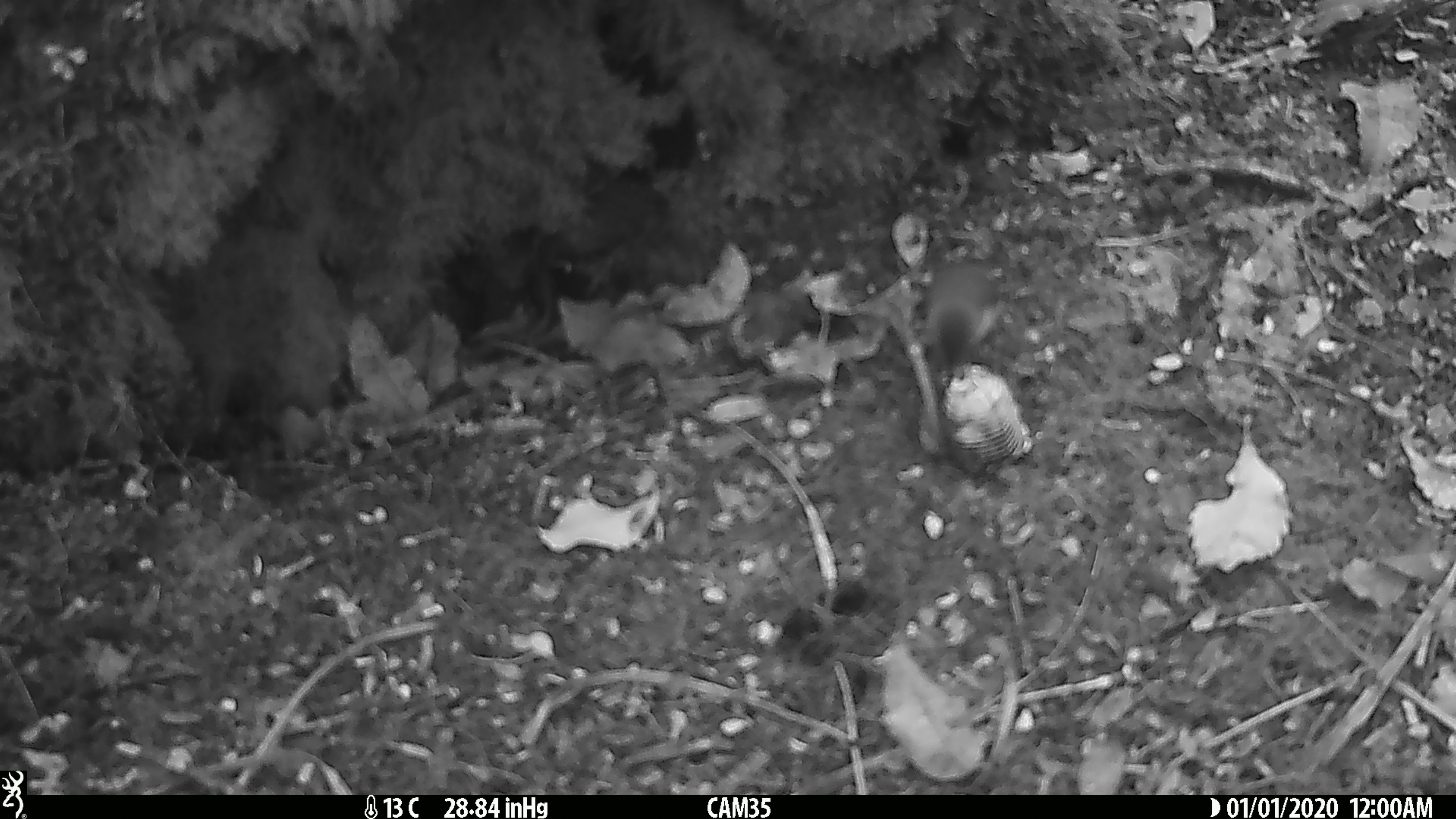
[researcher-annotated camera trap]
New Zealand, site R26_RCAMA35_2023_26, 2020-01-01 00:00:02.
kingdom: Animalia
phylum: Chordata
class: Aves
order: Passeriformes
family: Acanthisittidae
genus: Acanthisitta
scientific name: Acanthisitta chloris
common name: rifleman